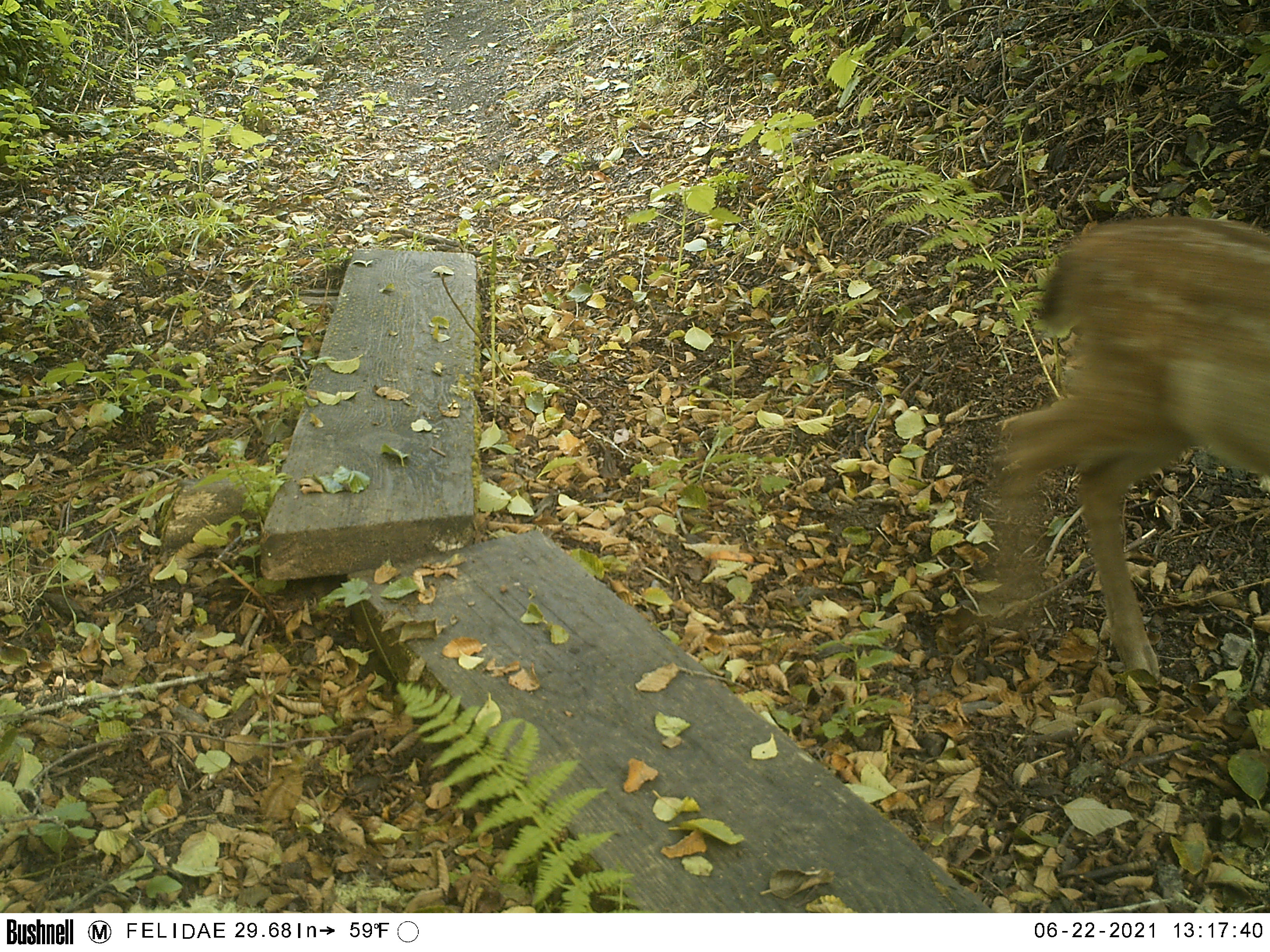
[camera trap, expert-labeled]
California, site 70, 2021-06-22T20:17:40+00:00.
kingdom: Animalia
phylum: Chordata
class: Mammalia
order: Artiodactyla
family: Cervidae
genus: Odocoileus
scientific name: Odocoileus hemionus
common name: mule deer